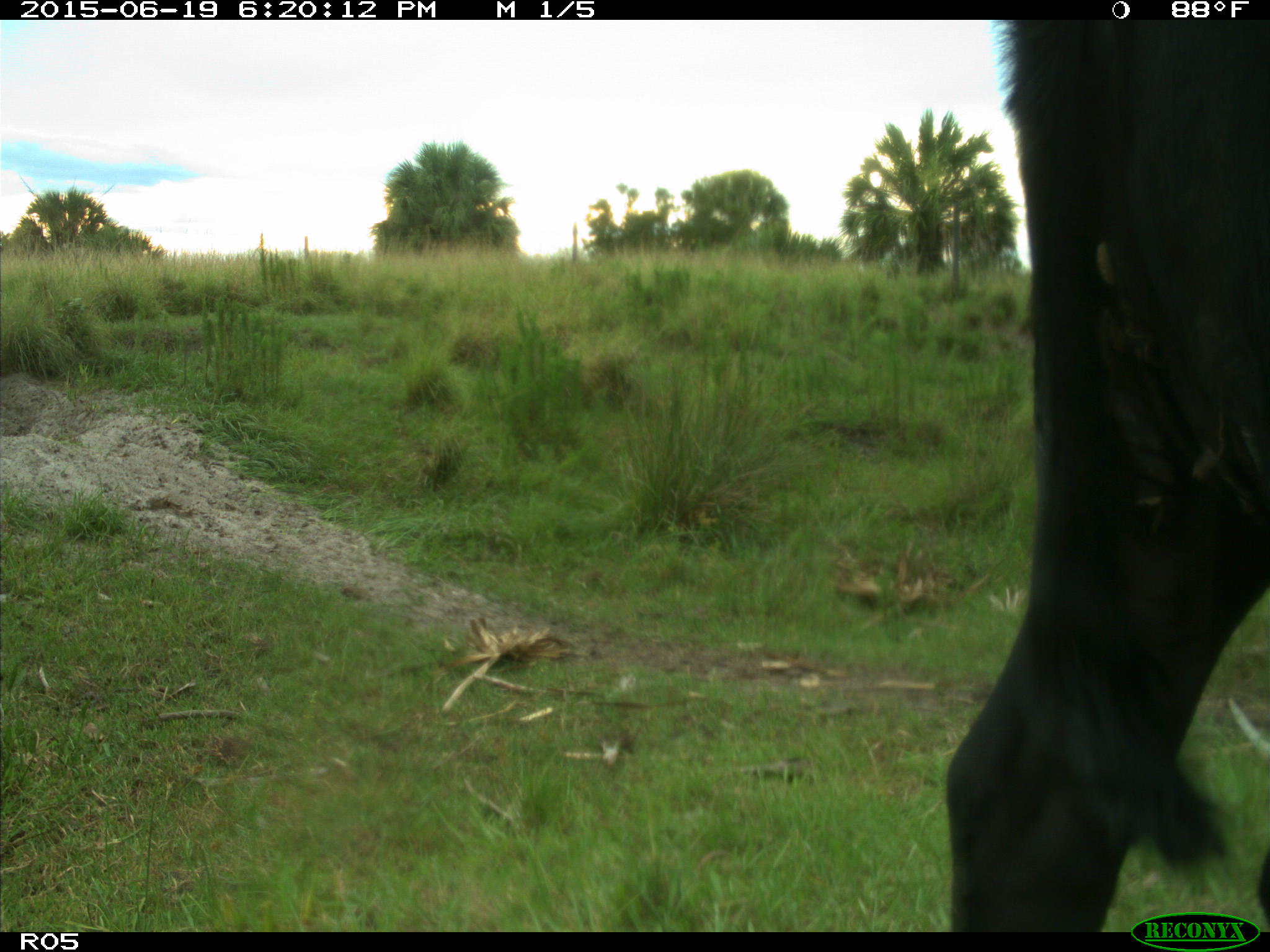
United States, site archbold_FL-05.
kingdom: Animalia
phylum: Chordata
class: Mammalia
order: Artiodactyla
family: Bovidae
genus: Bos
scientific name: Bos taurus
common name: domestic cow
Bos taurus (domestic cow).